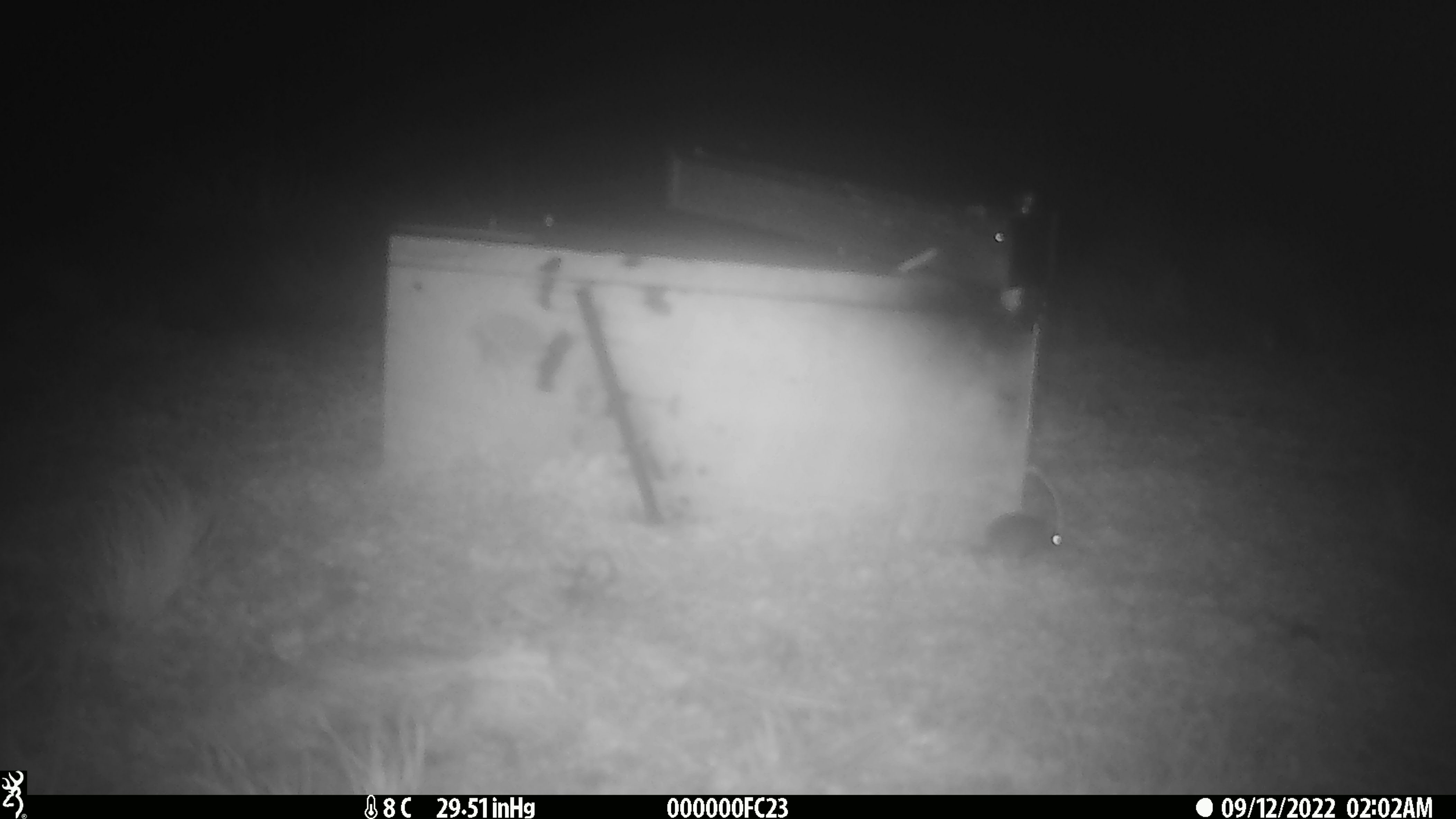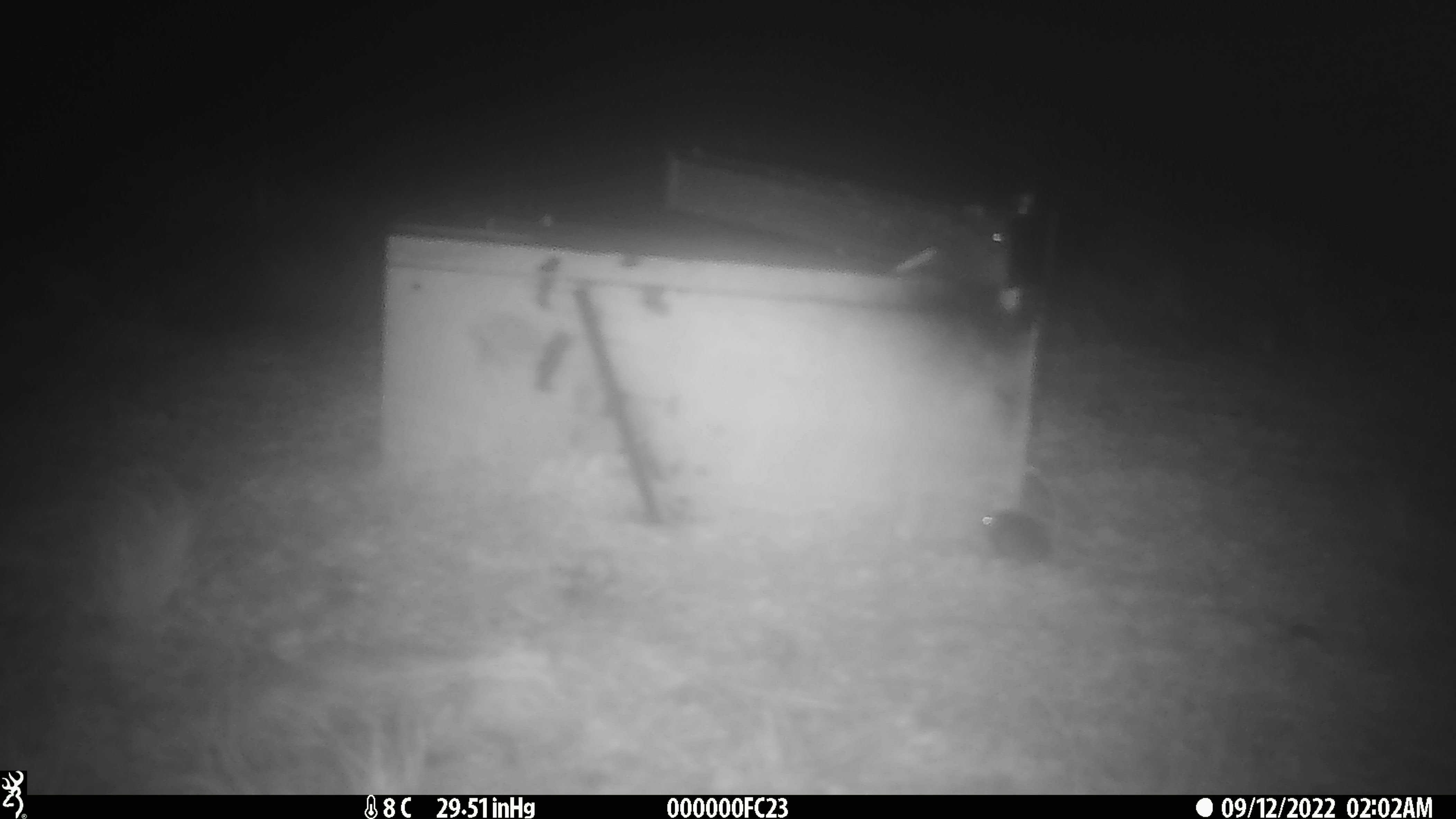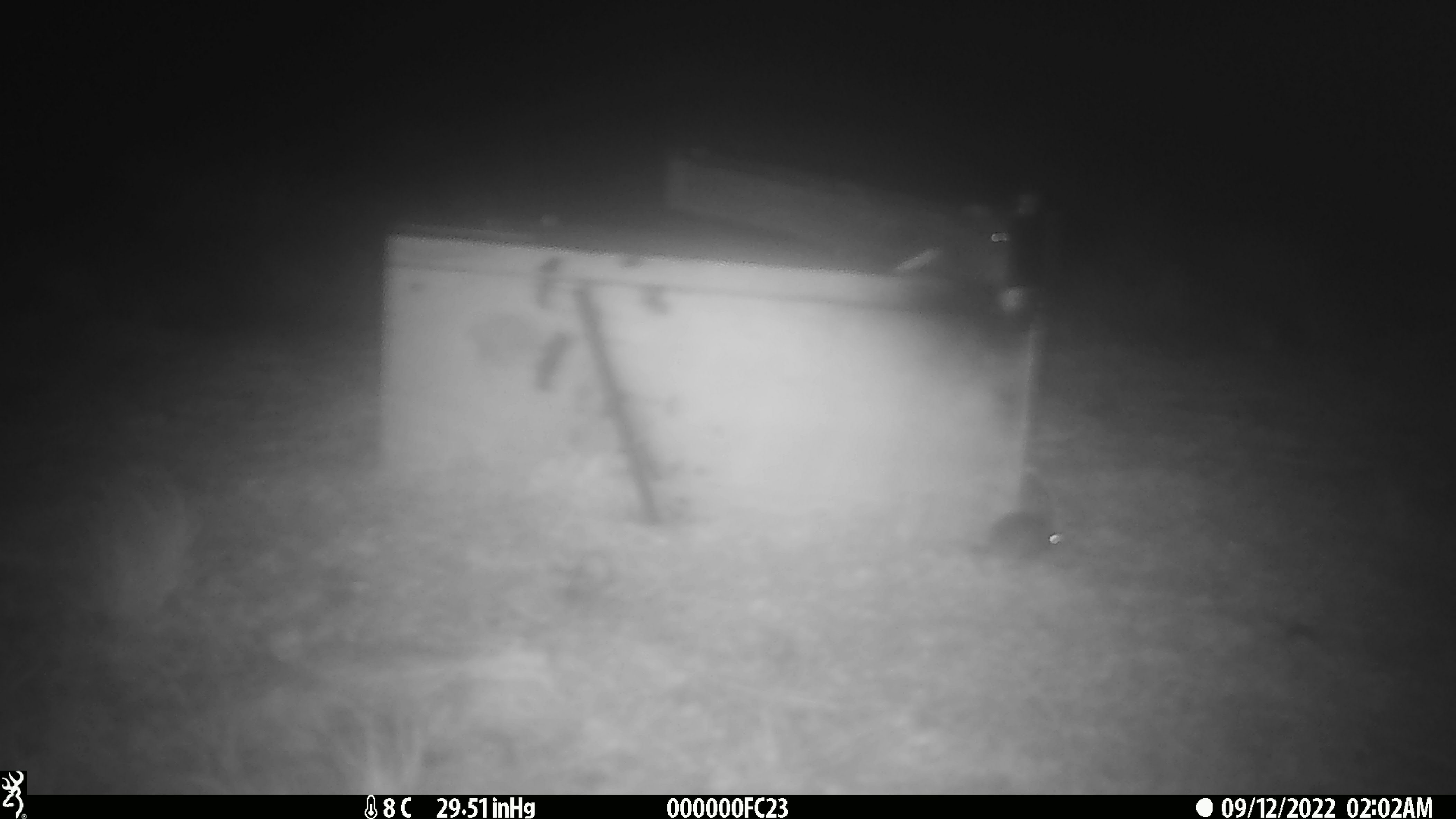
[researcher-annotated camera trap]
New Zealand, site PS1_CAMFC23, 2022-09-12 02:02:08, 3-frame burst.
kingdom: Animalia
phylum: Chordata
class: Mammalia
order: Rodentia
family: Muridae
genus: Mus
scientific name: Mus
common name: mouse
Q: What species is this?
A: Mouse (Mus).